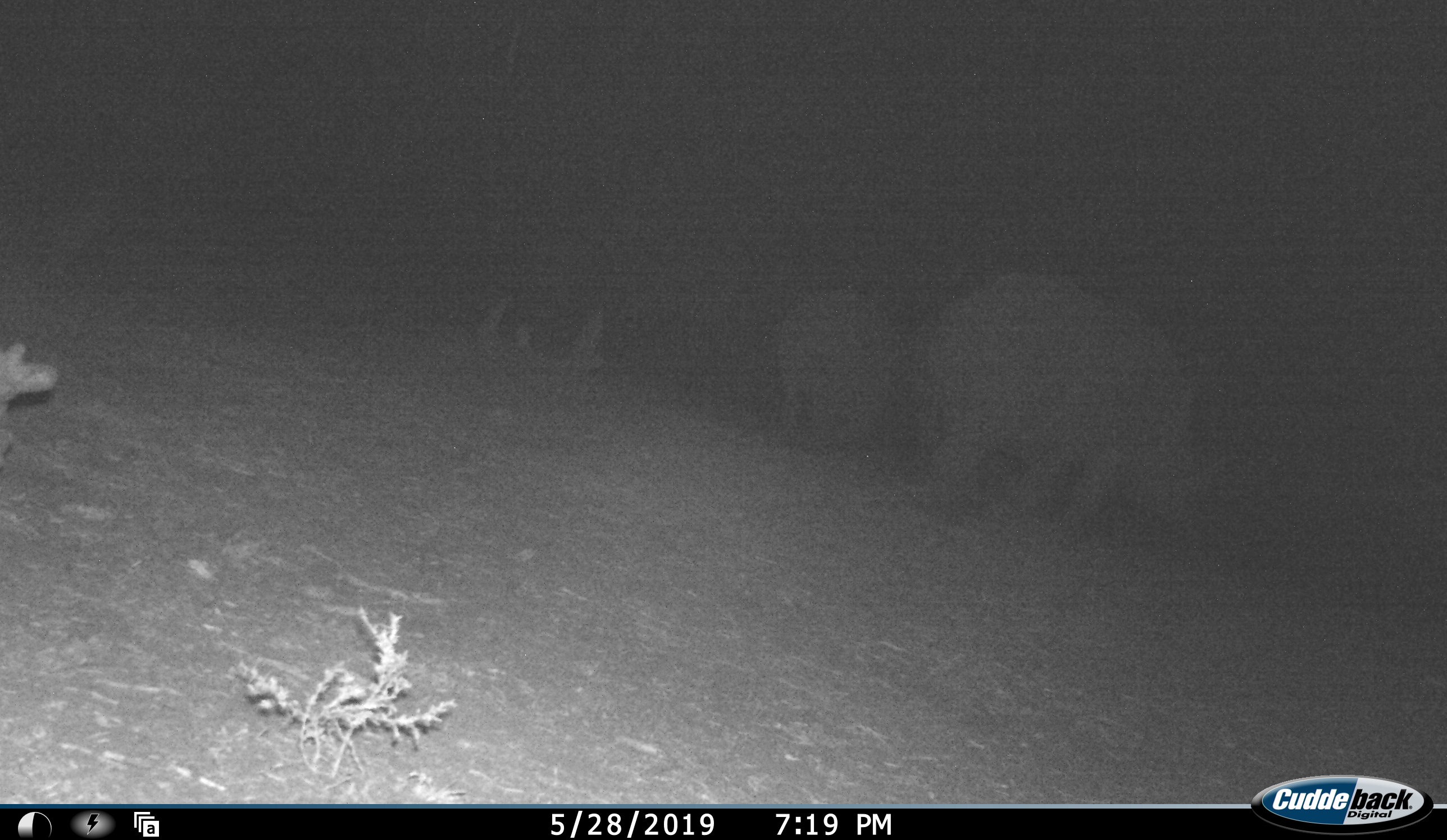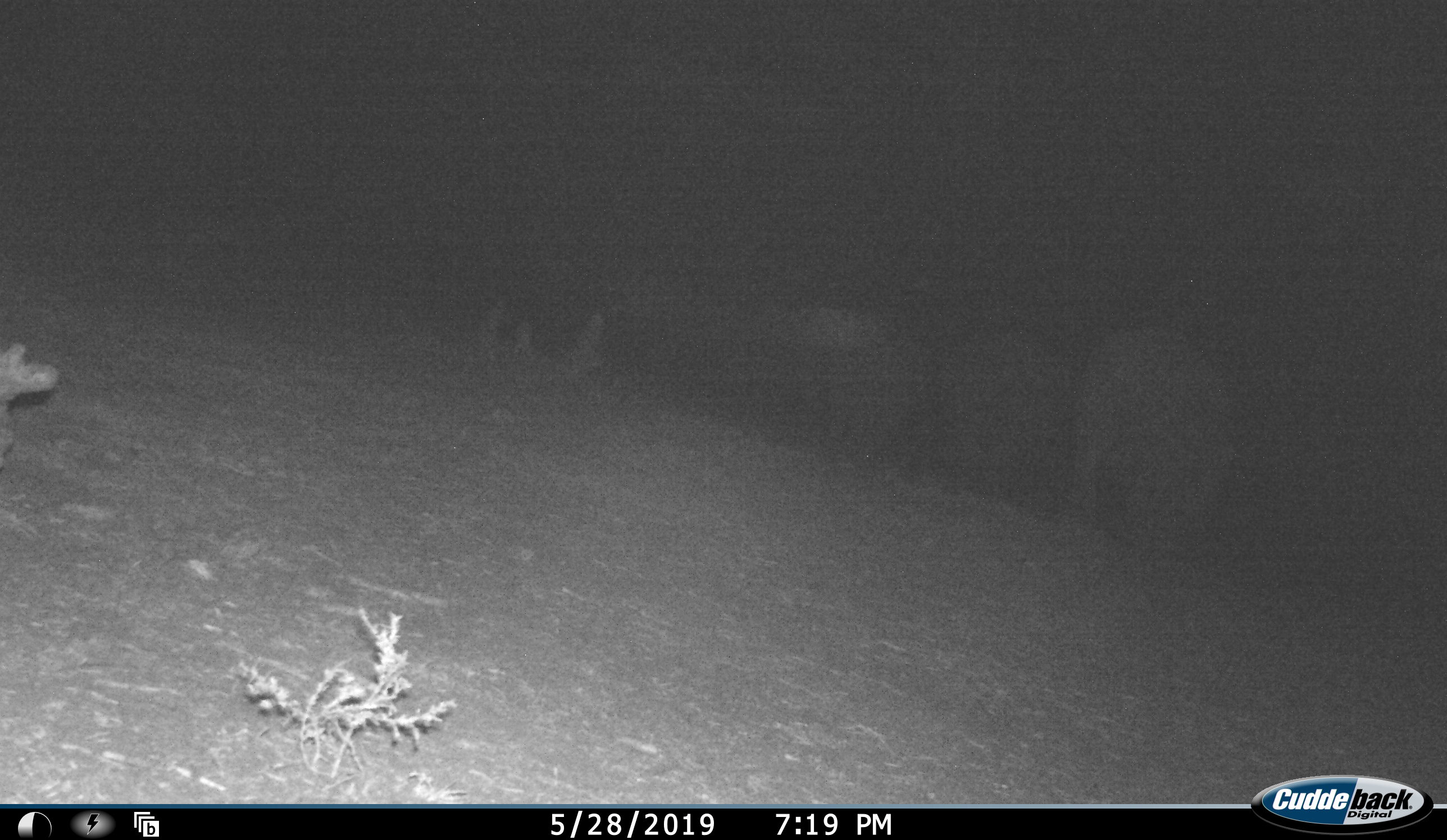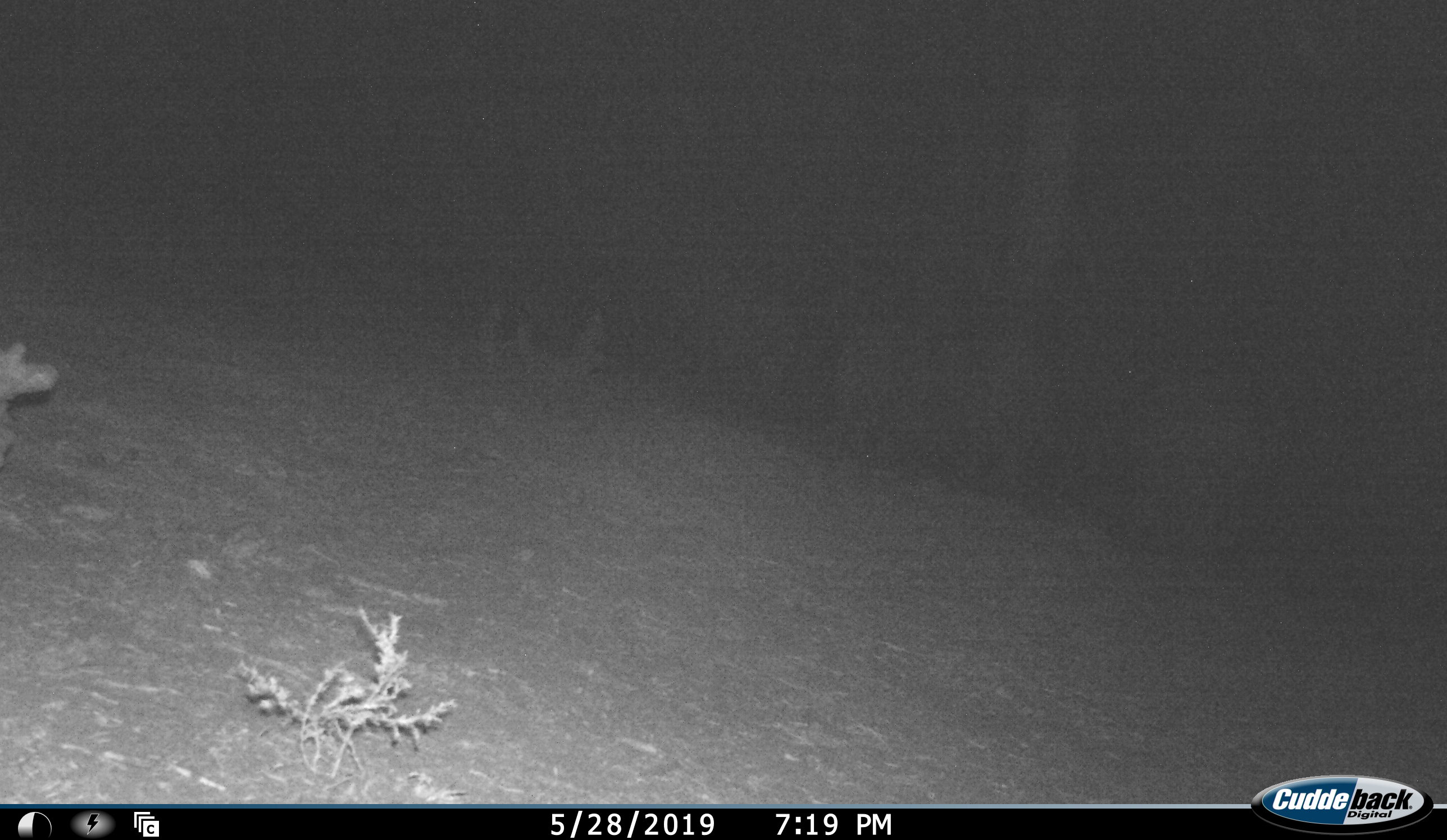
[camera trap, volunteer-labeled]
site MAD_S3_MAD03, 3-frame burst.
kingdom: Animalia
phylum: Chordata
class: Mammalia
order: Proboscidea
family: Elephantidae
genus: Loxodonta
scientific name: Loxodonta africana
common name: african bush elephant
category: elephant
Elephant (african bush elephant) (Loxodonta africana), count 2. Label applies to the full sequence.